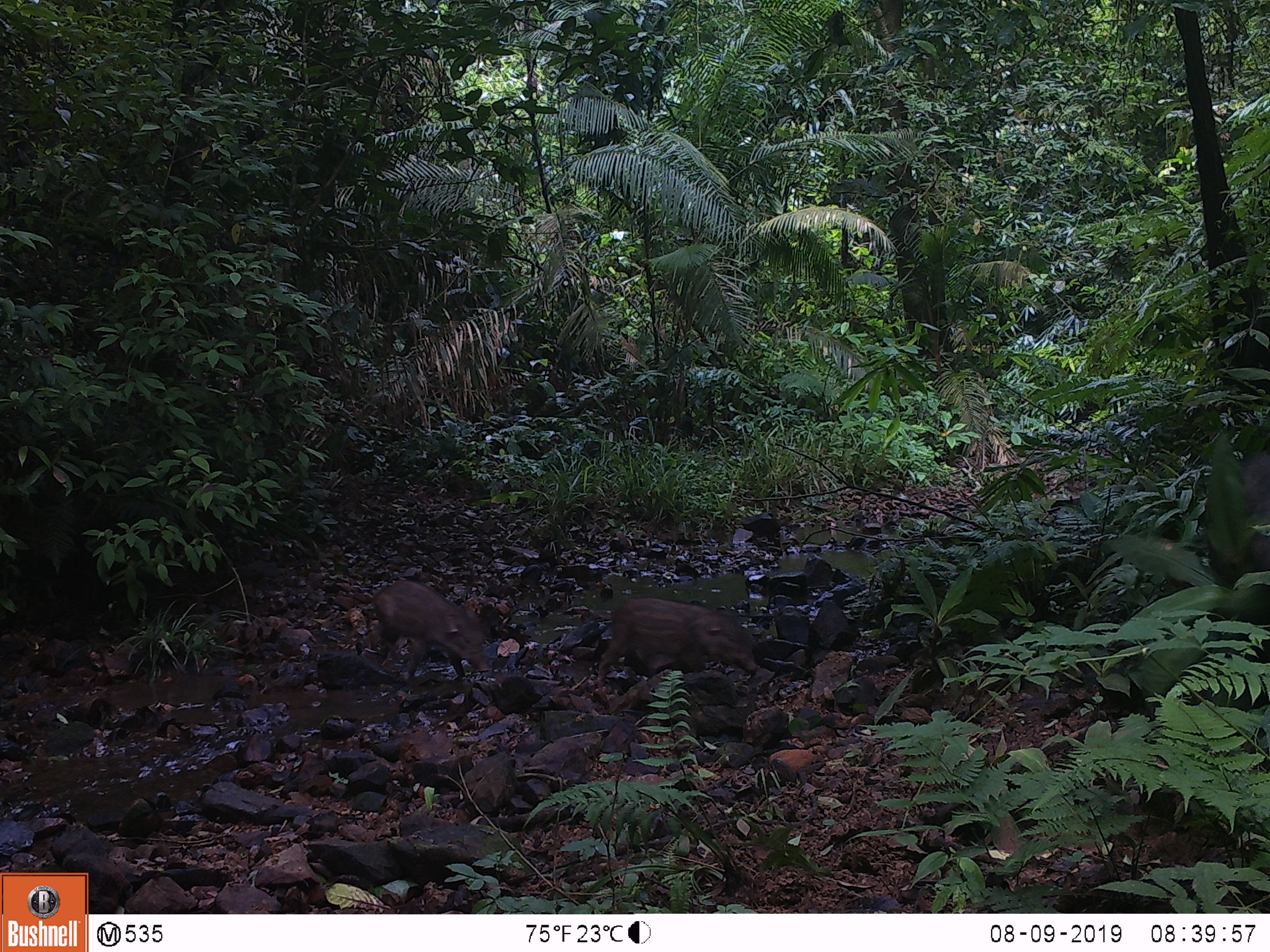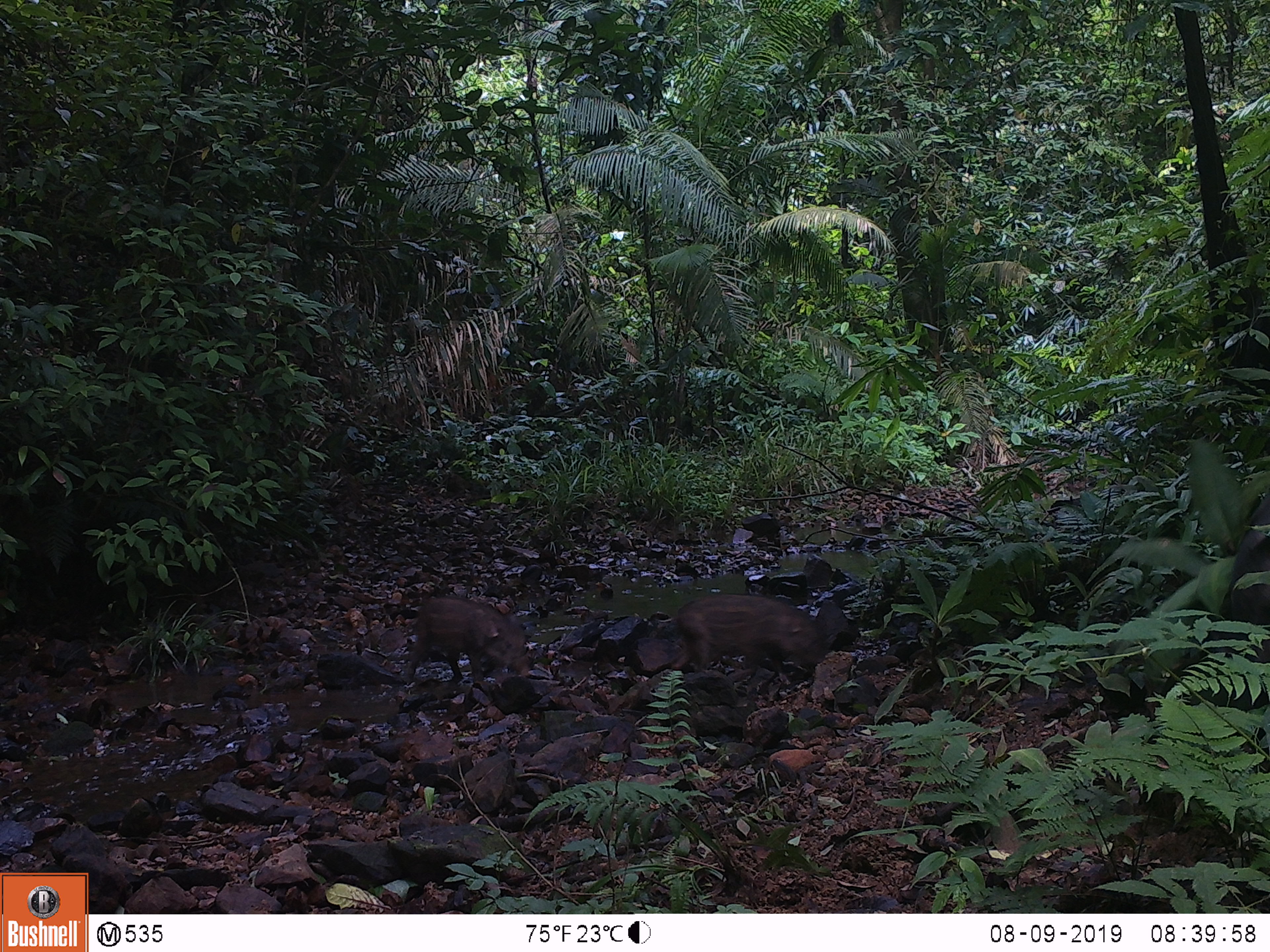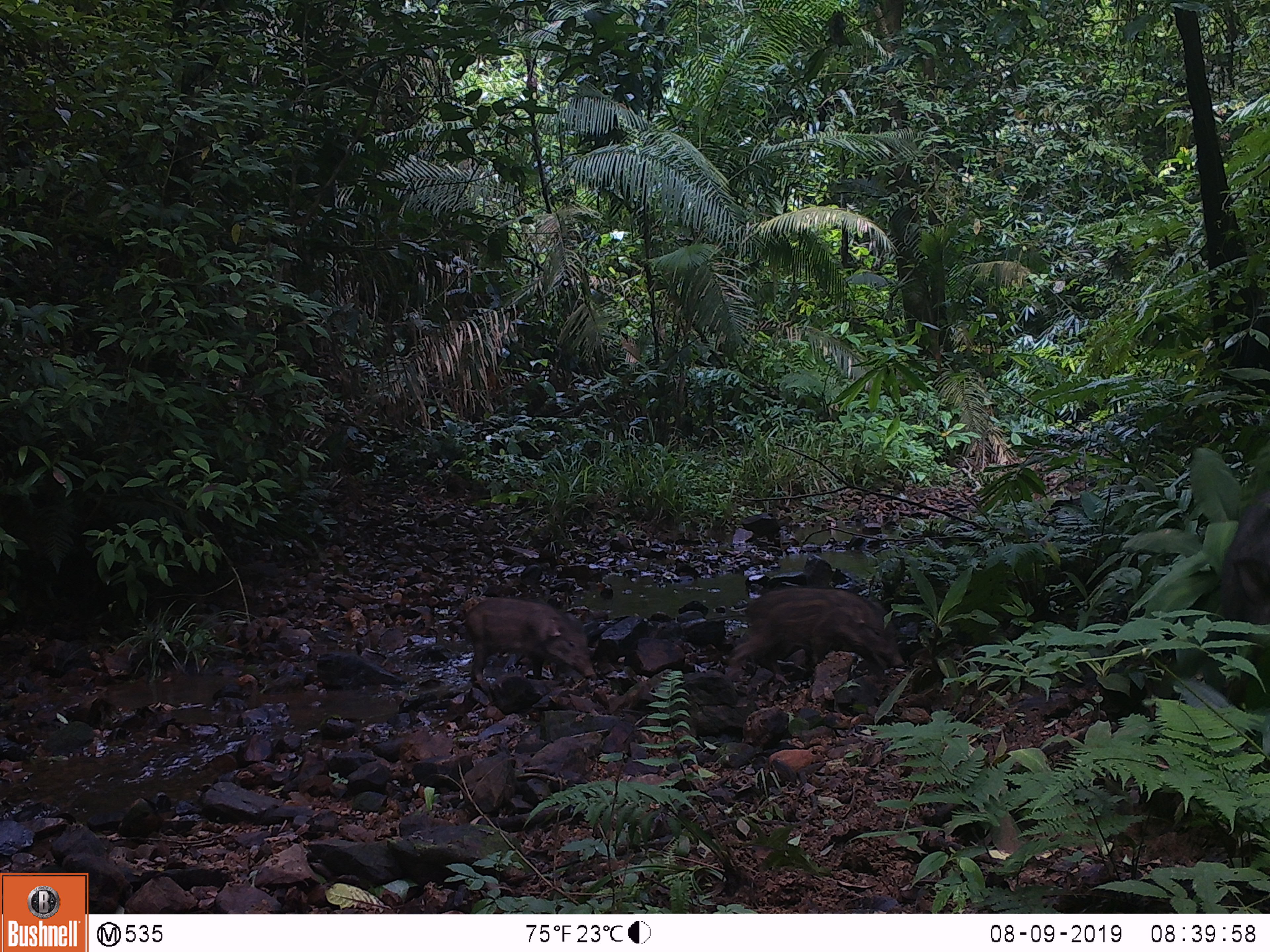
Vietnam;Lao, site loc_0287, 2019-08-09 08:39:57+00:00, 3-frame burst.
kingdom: Animalia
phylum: Chordata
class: Mammalia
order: Artiodactyla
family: Suidae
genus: Sus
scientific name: Sus scrofa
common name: eurasian wild pig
Eurasian wild pig (Sus scrofa). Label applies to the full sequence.